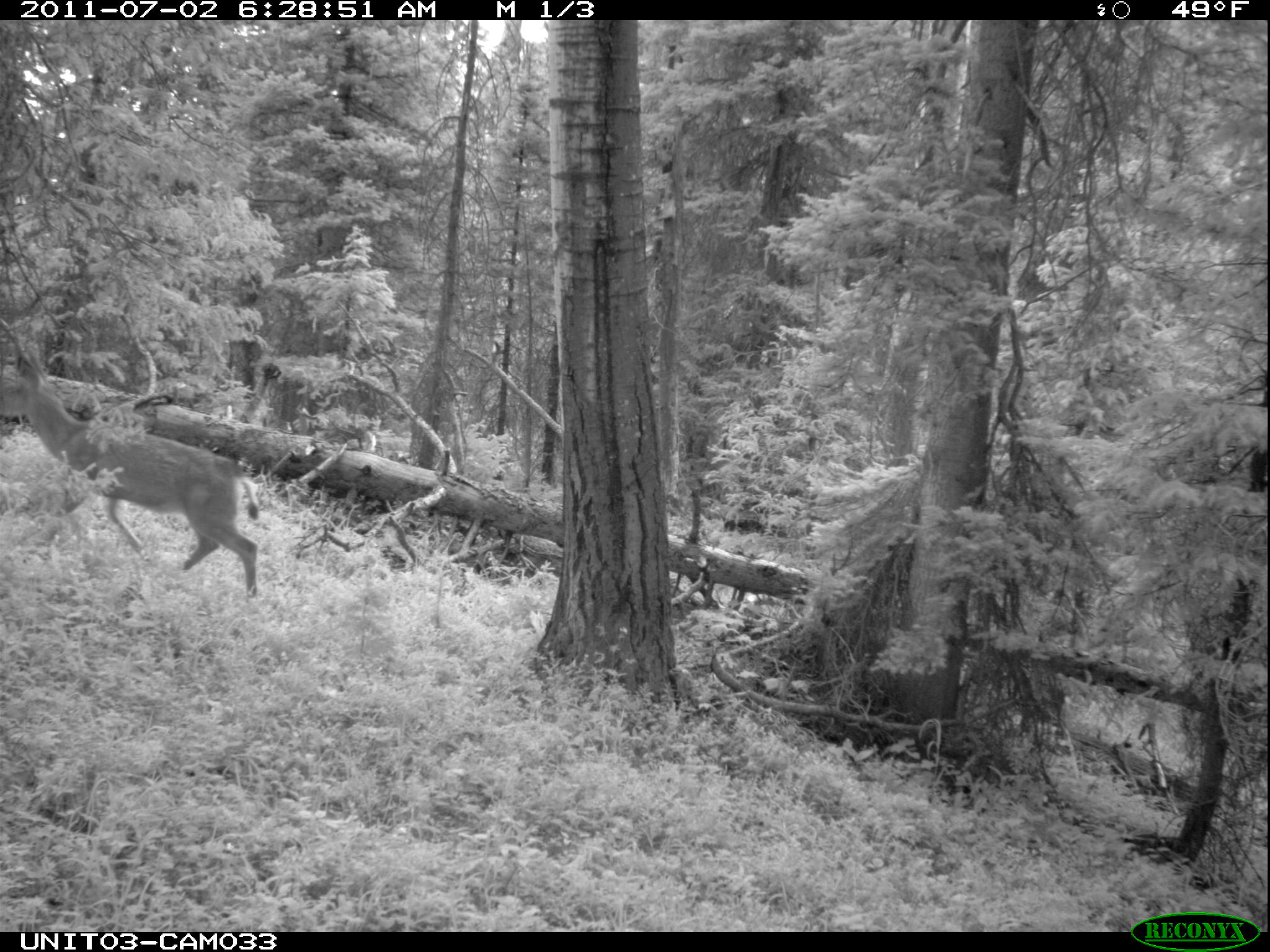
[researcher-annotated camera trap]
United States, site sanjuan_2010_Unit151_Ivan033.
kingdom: Animalia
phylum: Chordata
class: Mammalia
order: Artiodactyla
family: Cervidae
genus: Odocoileus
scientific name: Odocoileus hemionus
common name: mule deer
Odocoileus hemionus (mule deer).